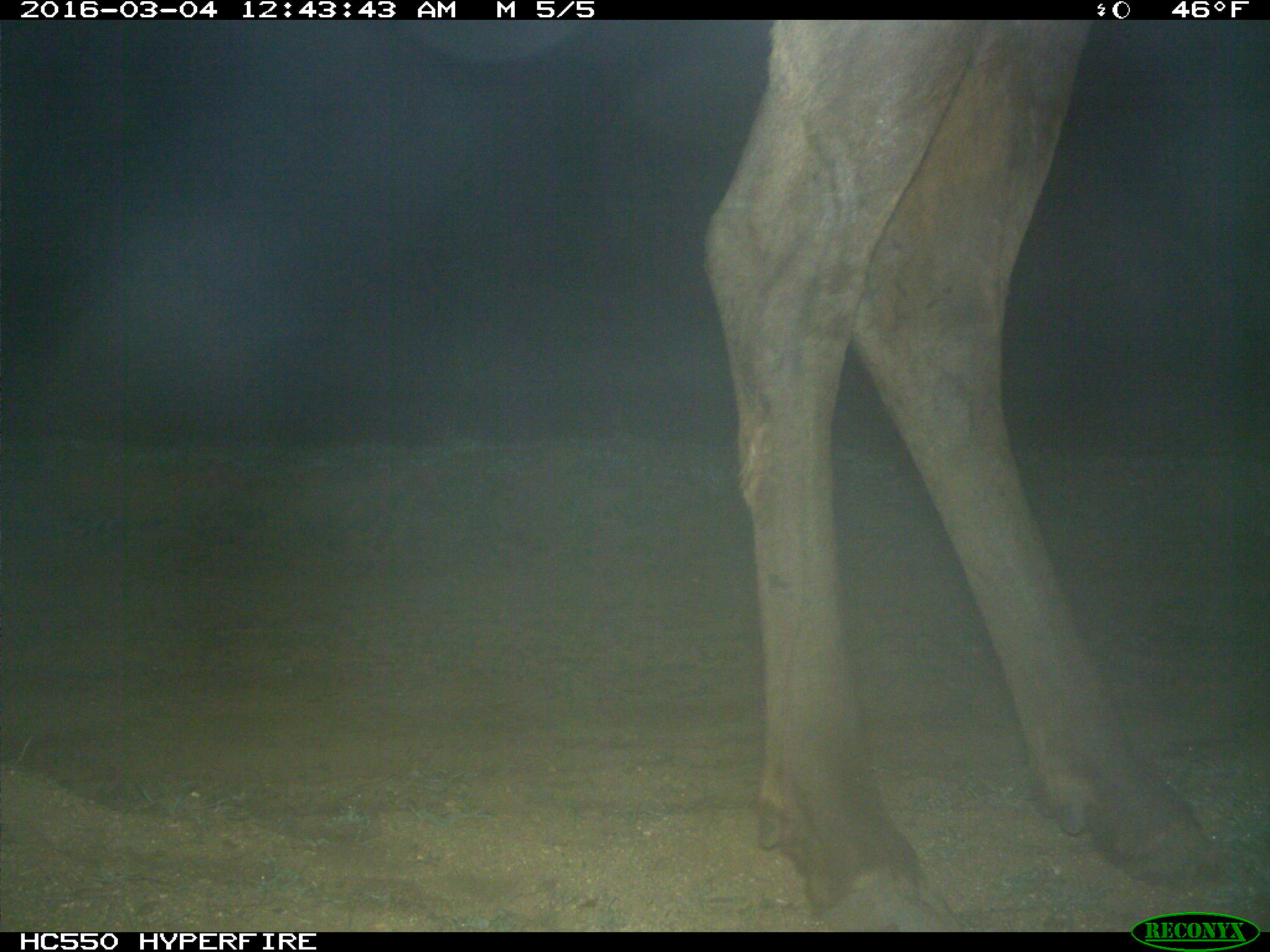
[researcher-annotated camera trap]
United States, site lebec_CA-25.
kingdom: Animalia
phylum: Chordata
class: Mammalia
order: Artiodactyla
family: Cervidae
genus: Cervus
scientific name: Cervus canadensis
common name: elk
Cervus canadensis (elk).